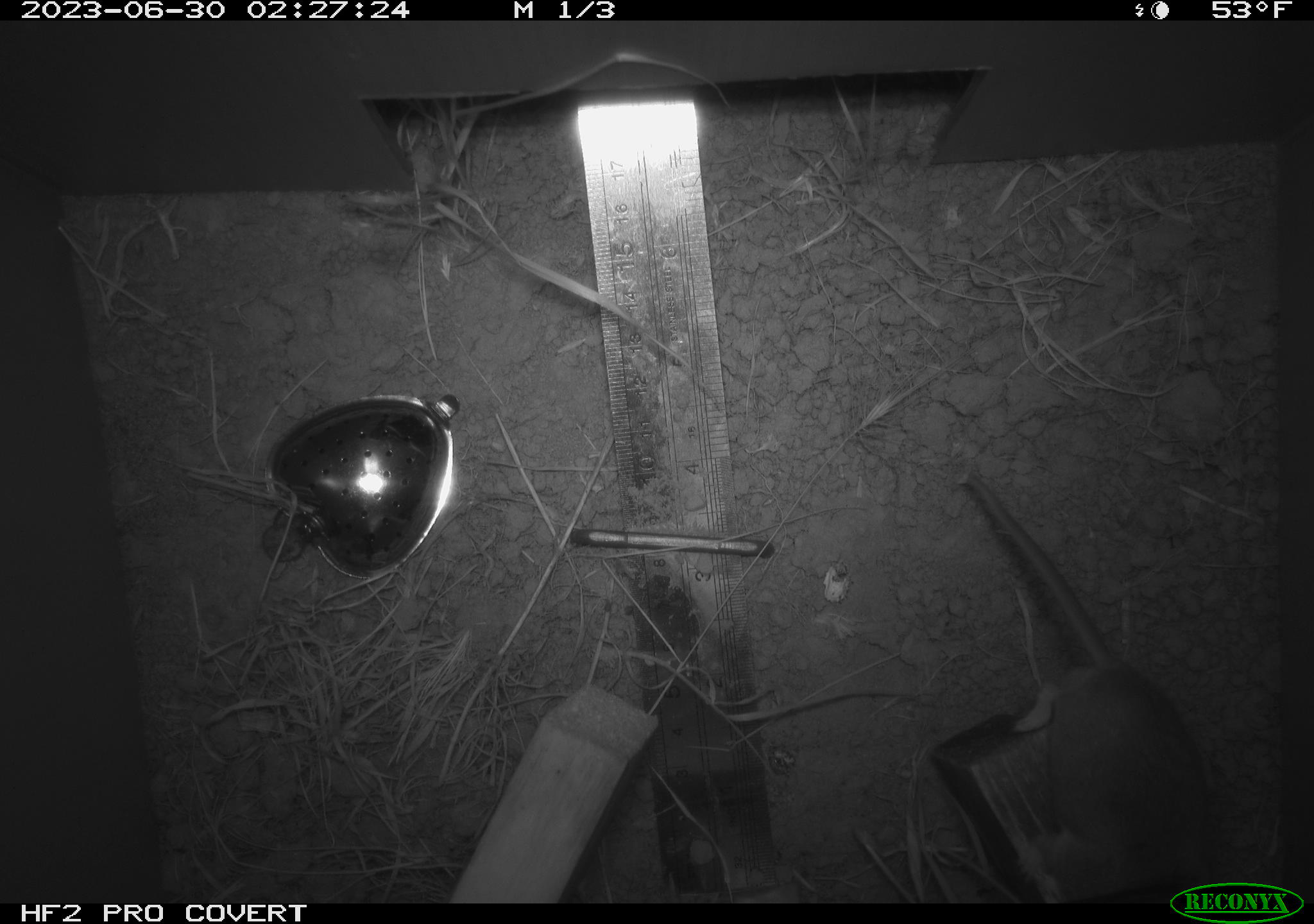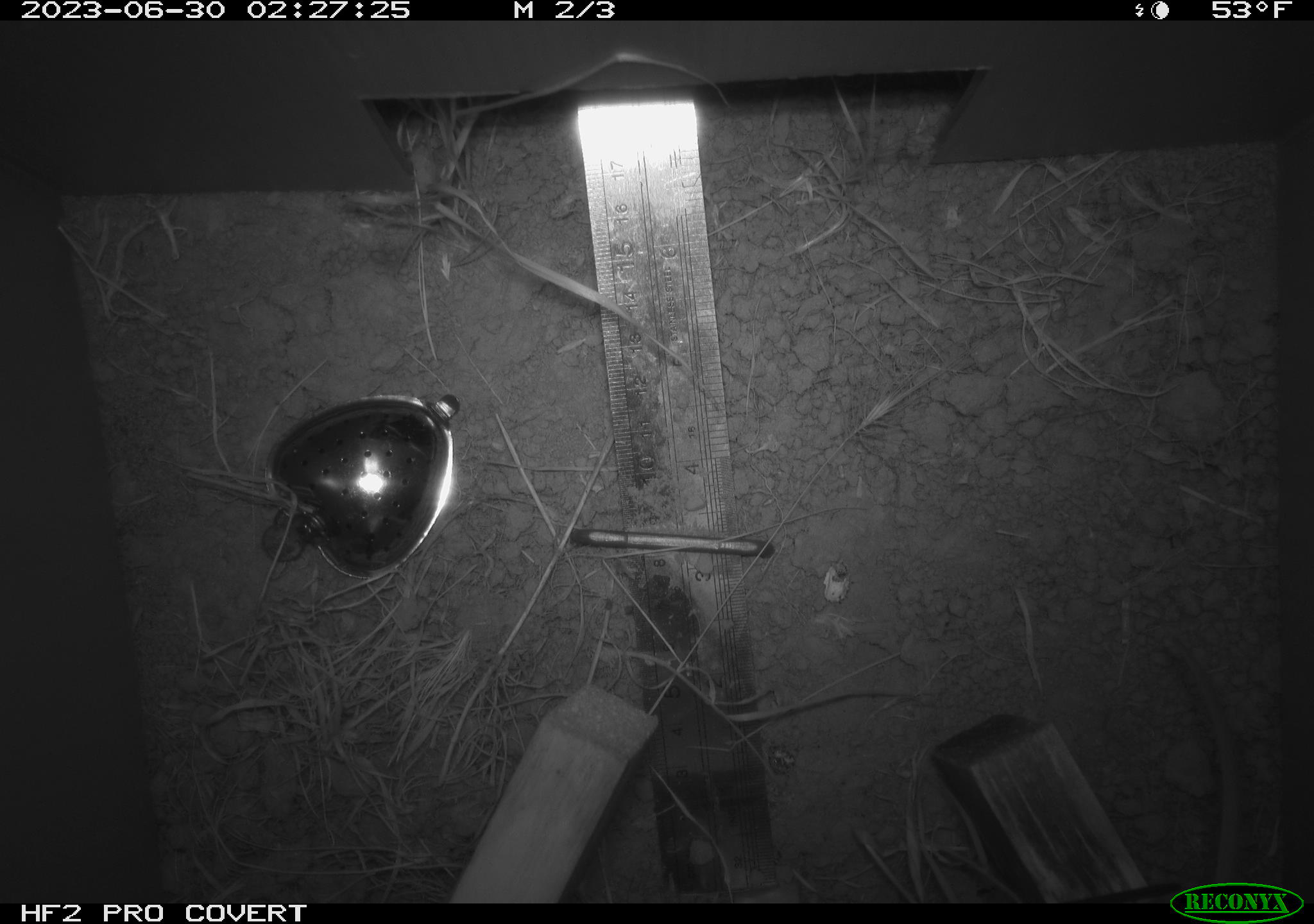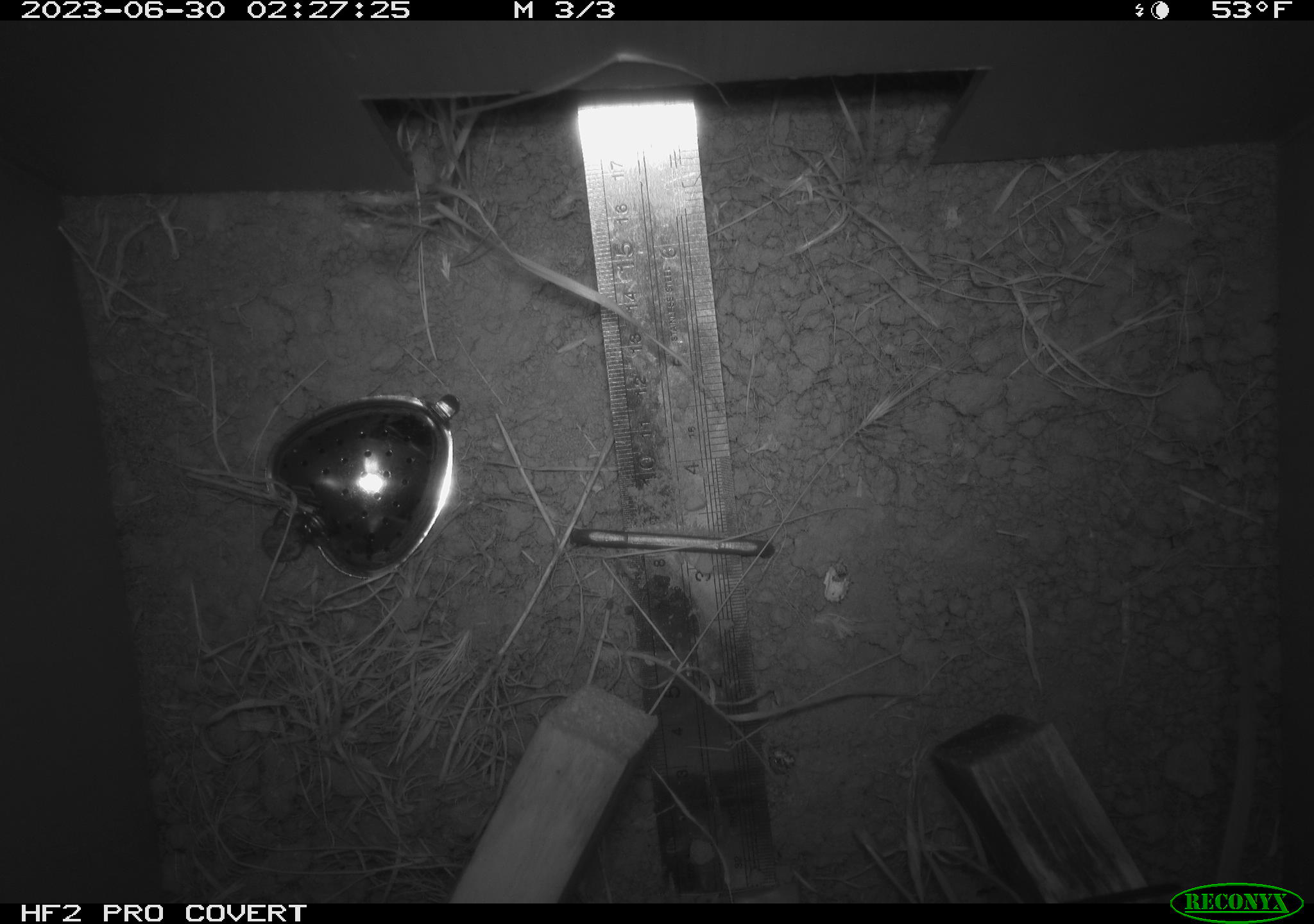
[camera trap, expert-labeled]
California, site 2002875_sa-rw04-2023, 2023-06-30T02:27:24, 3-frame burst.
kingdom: Animalia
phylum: Chordata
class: Mammalia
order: Rodentia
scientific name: Rodentia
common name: mouse species